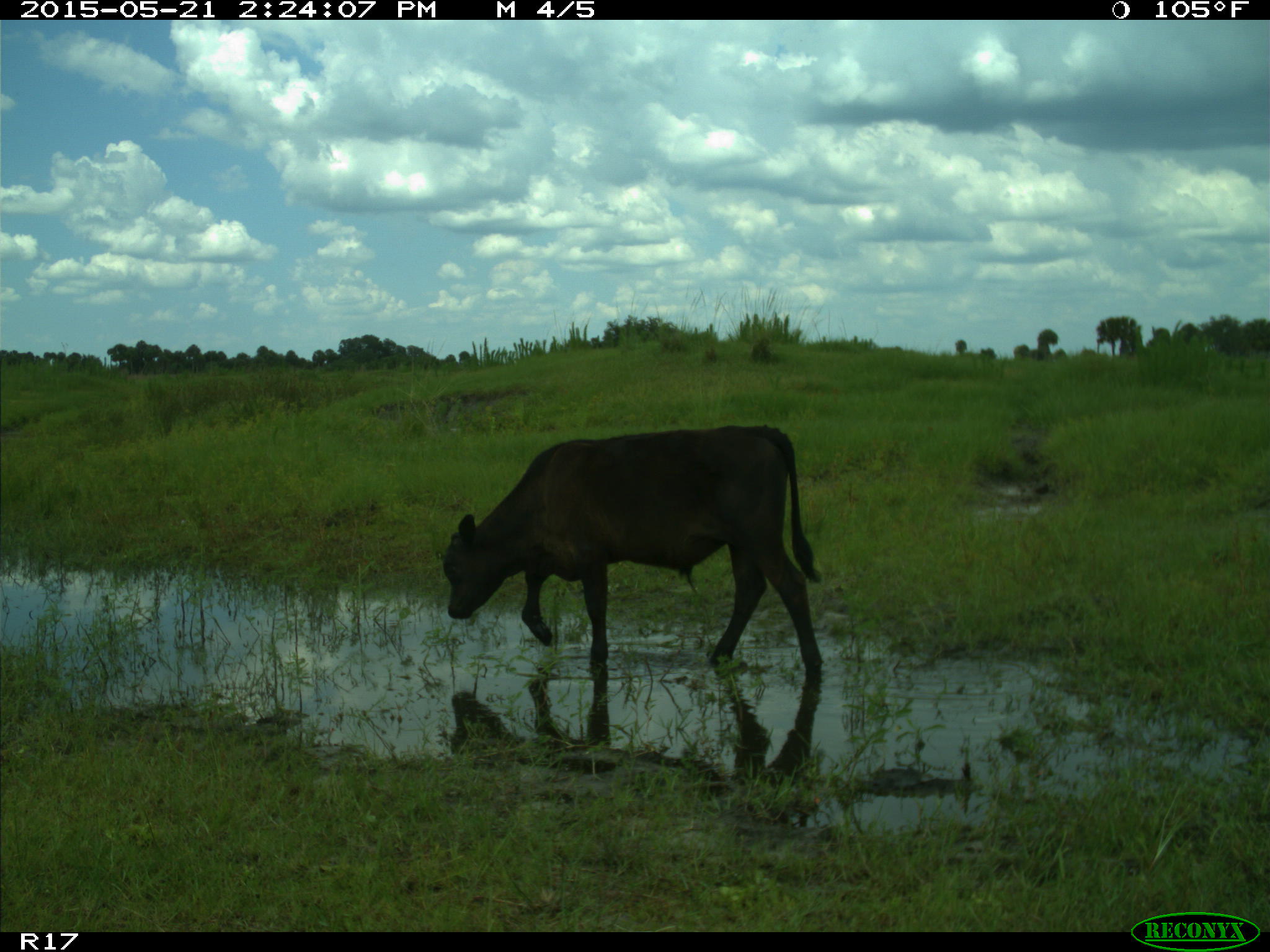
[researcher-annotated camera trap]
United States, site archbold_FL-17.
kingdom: Animalia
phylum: Chordata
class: Mammalia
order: Artiodactyla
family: Bovidae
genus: Bos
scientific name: Bos taurus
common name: domestic cow